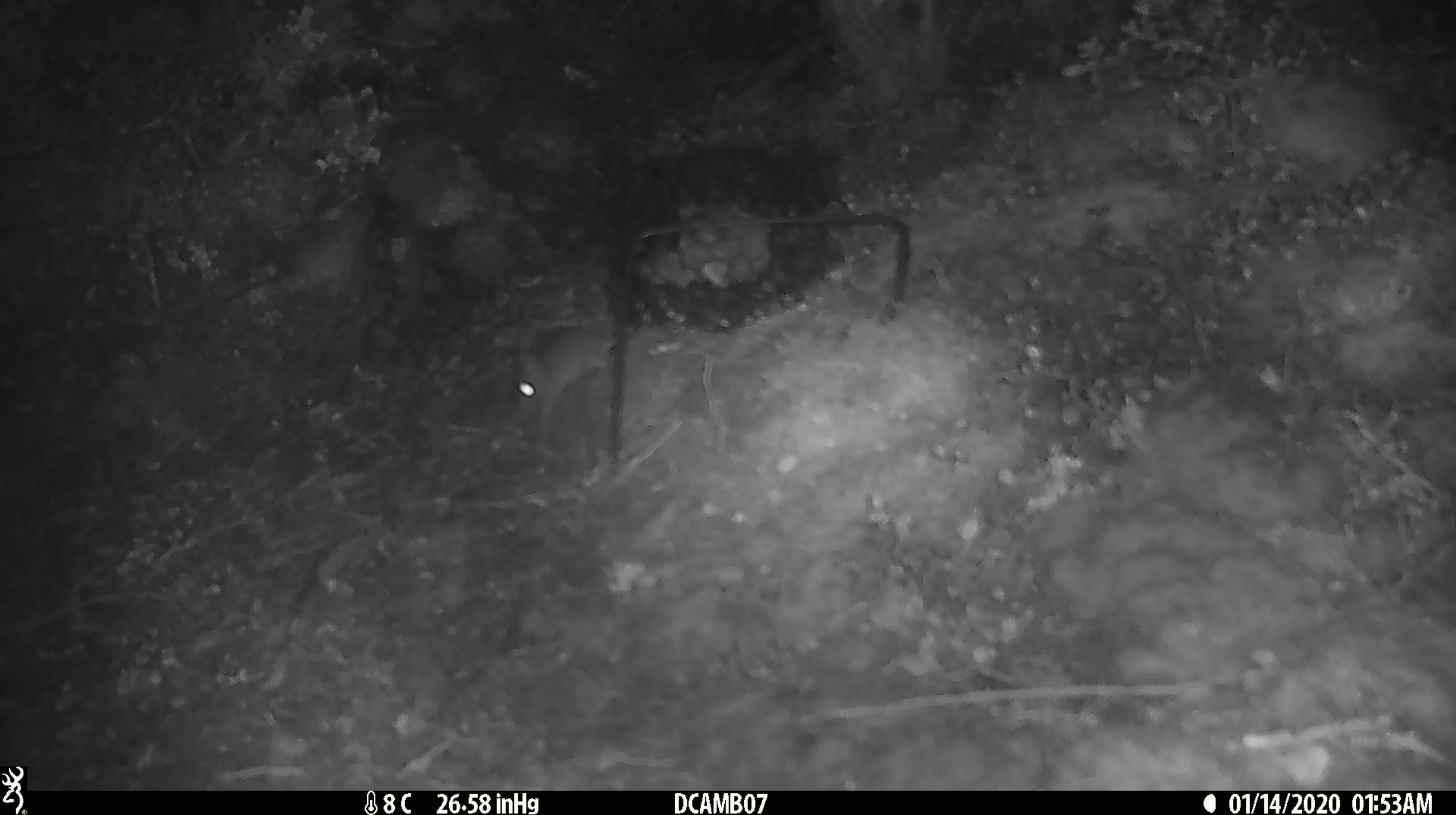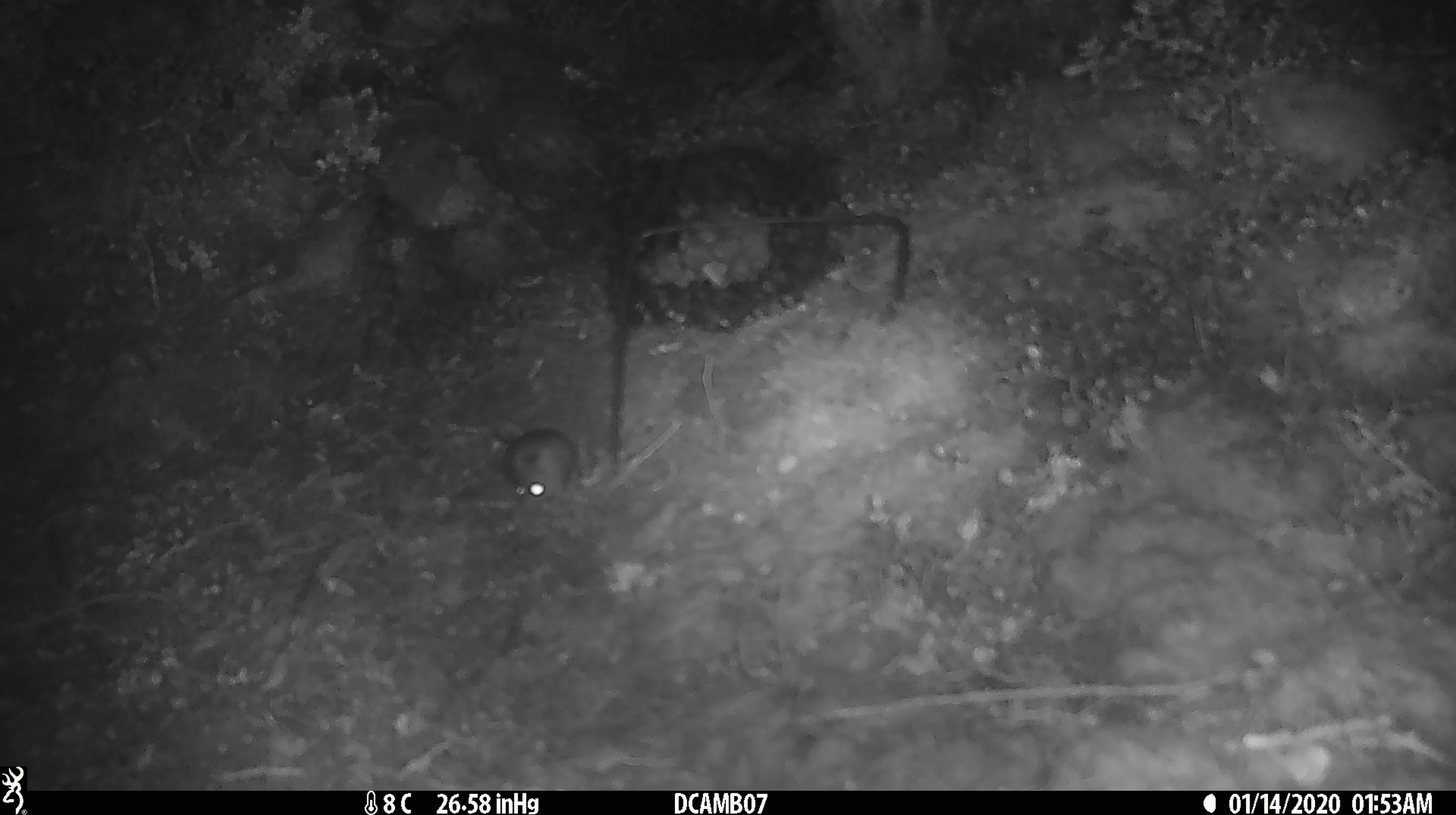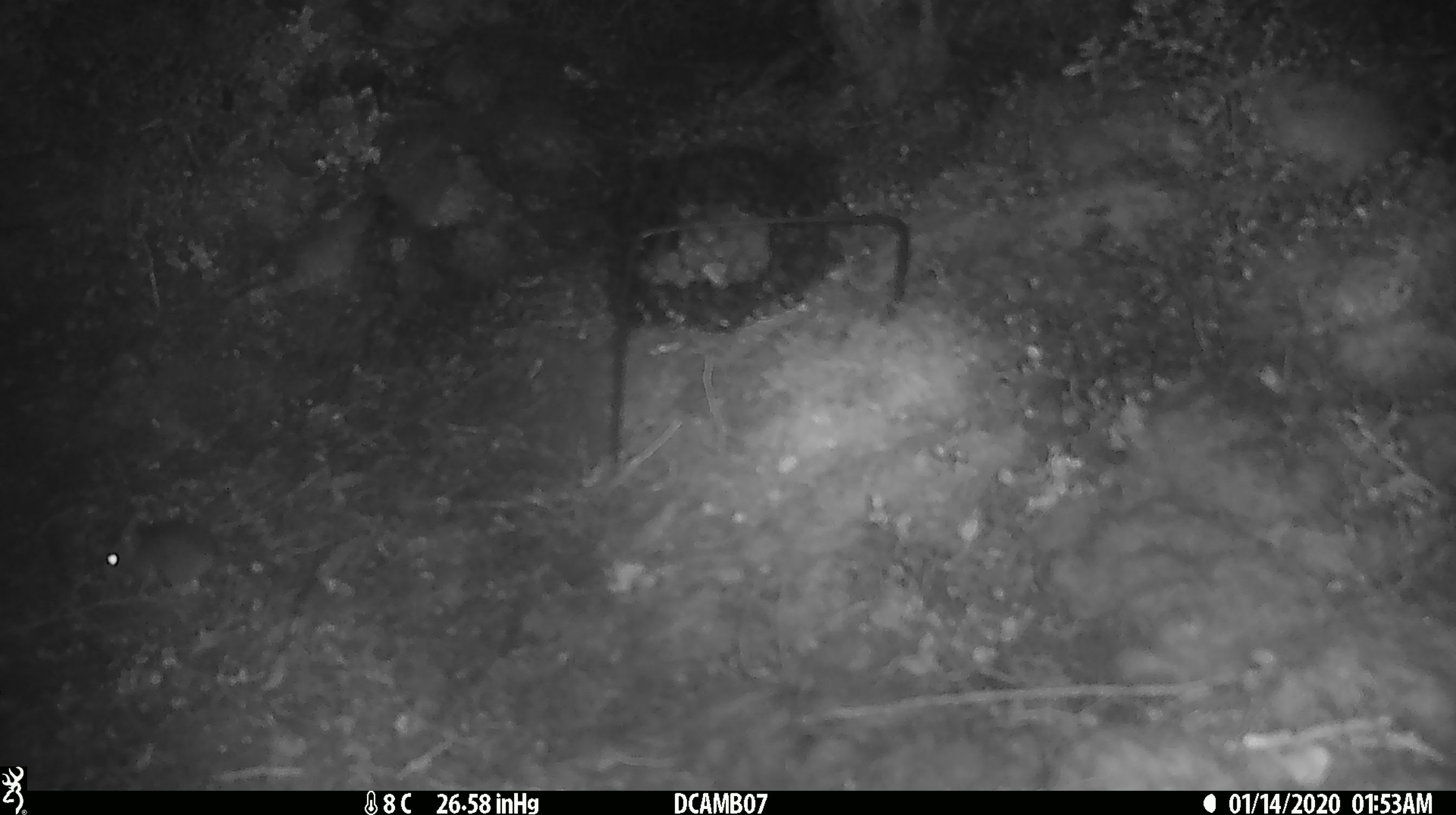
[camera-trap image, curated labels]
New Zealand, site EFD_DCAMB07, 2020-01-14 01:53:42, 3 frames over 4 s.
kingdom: Animalia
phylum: Chordata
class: Mammalia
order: Rodentia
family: Muridae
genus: Mus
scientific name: Mus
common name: mouse